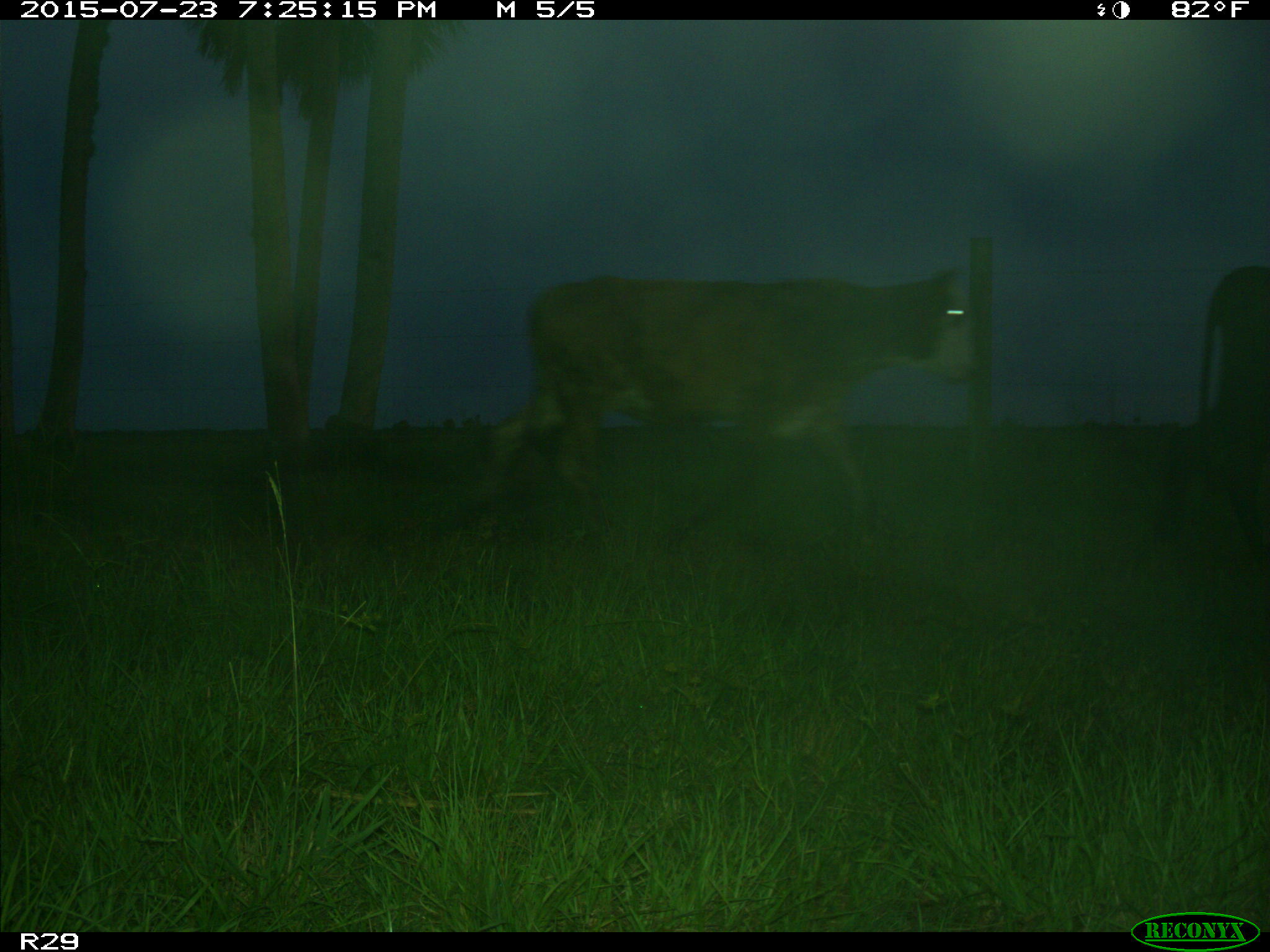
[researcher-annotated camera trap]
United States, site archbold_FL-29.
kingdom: Animalia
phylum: Chordata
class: Mammalia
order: Artiodactyla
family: Bovidae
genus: Bos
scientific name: Bos taurus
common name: domestic cow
Bos taurus (domestic cow).